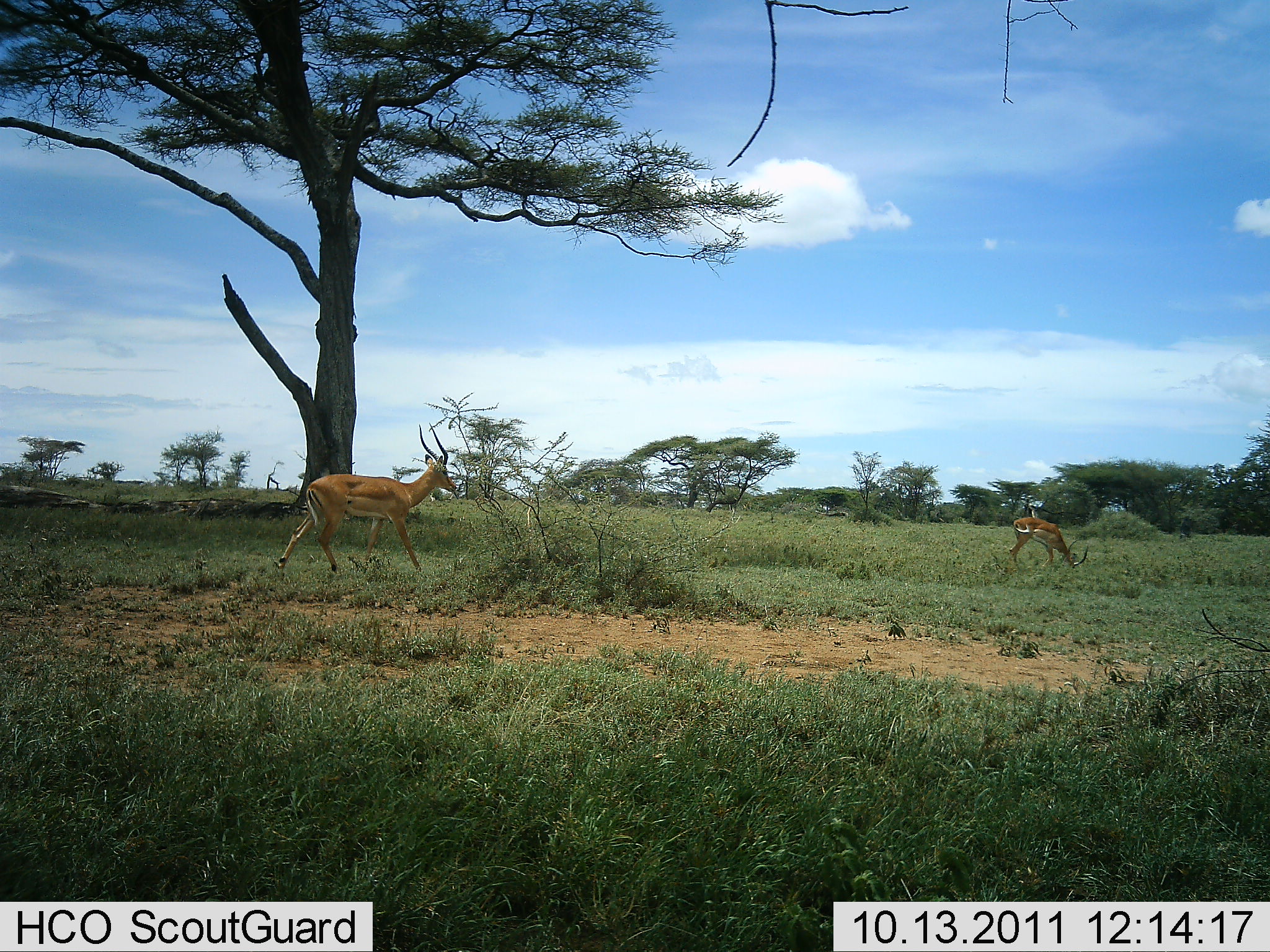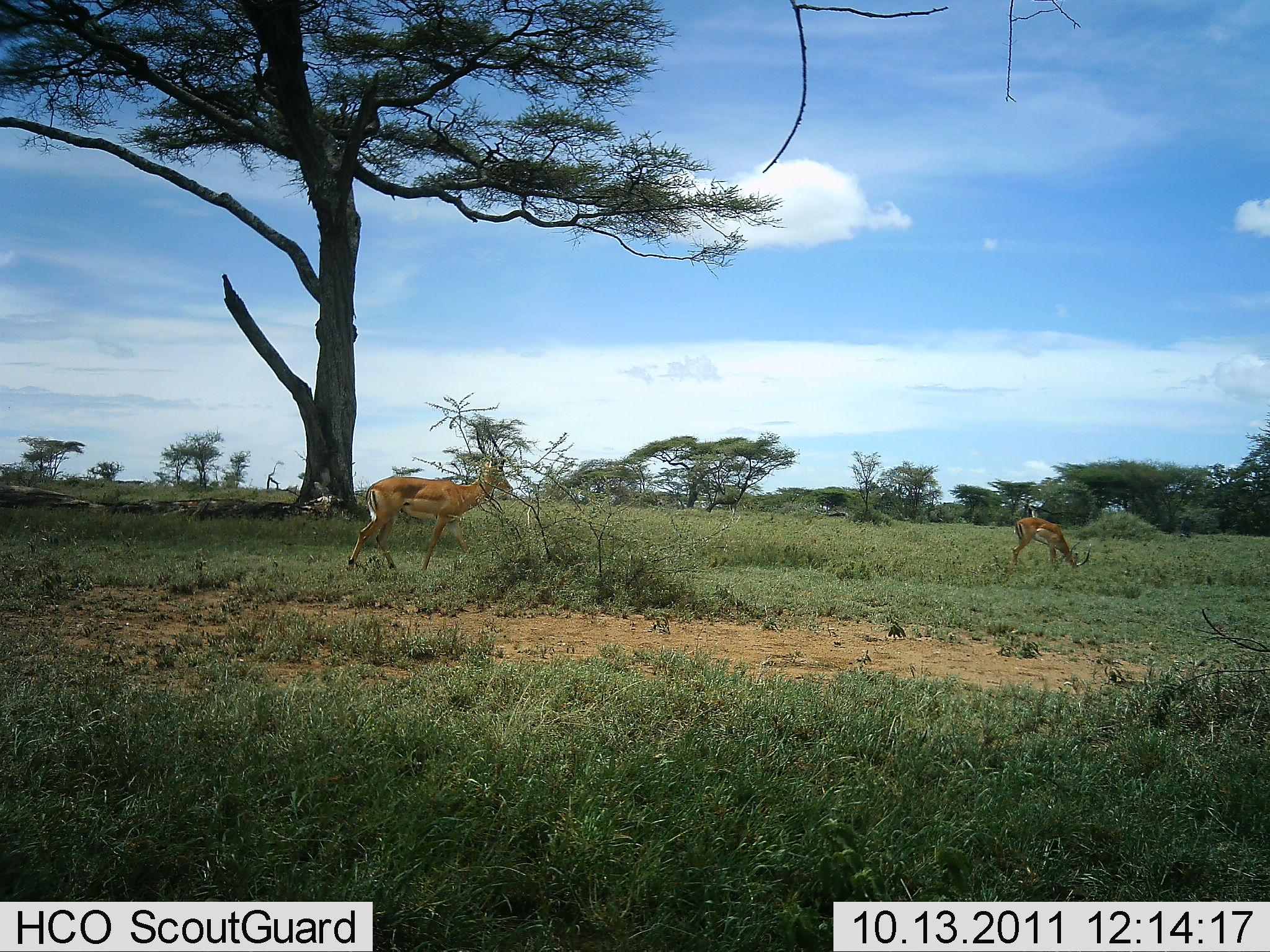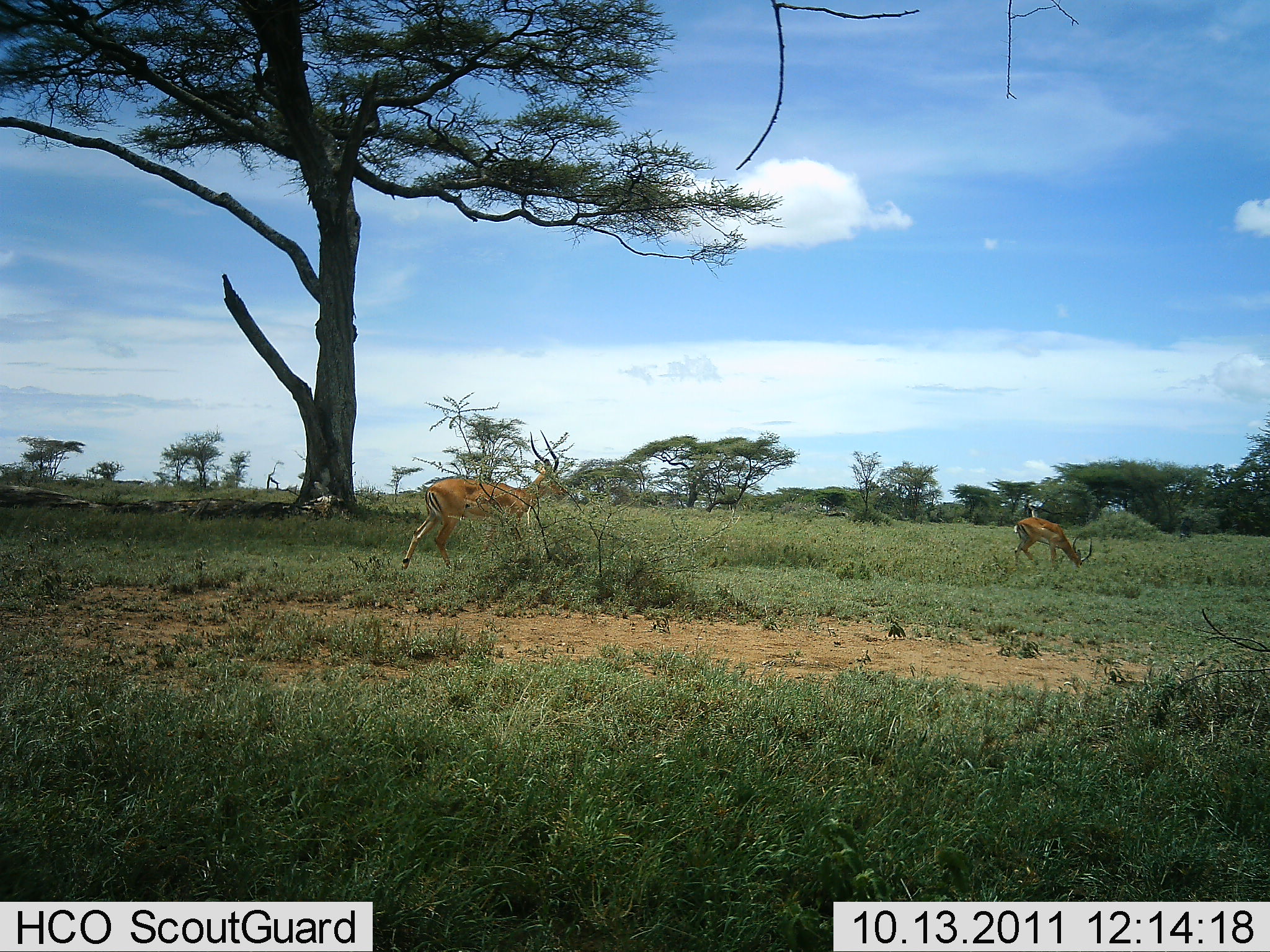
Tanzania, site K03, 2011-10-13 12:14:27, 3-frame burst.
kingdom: Animalia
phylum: Chordata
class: Mammalia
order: Artiodactyla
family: Bovidae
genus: Aepyceros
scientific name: Aepyceros melampus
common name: impala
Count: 2.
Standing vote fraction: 13%.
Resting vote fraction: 0%.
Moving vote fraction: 87%.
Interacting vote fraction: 7%.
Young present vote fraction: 0%.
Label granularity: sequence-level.